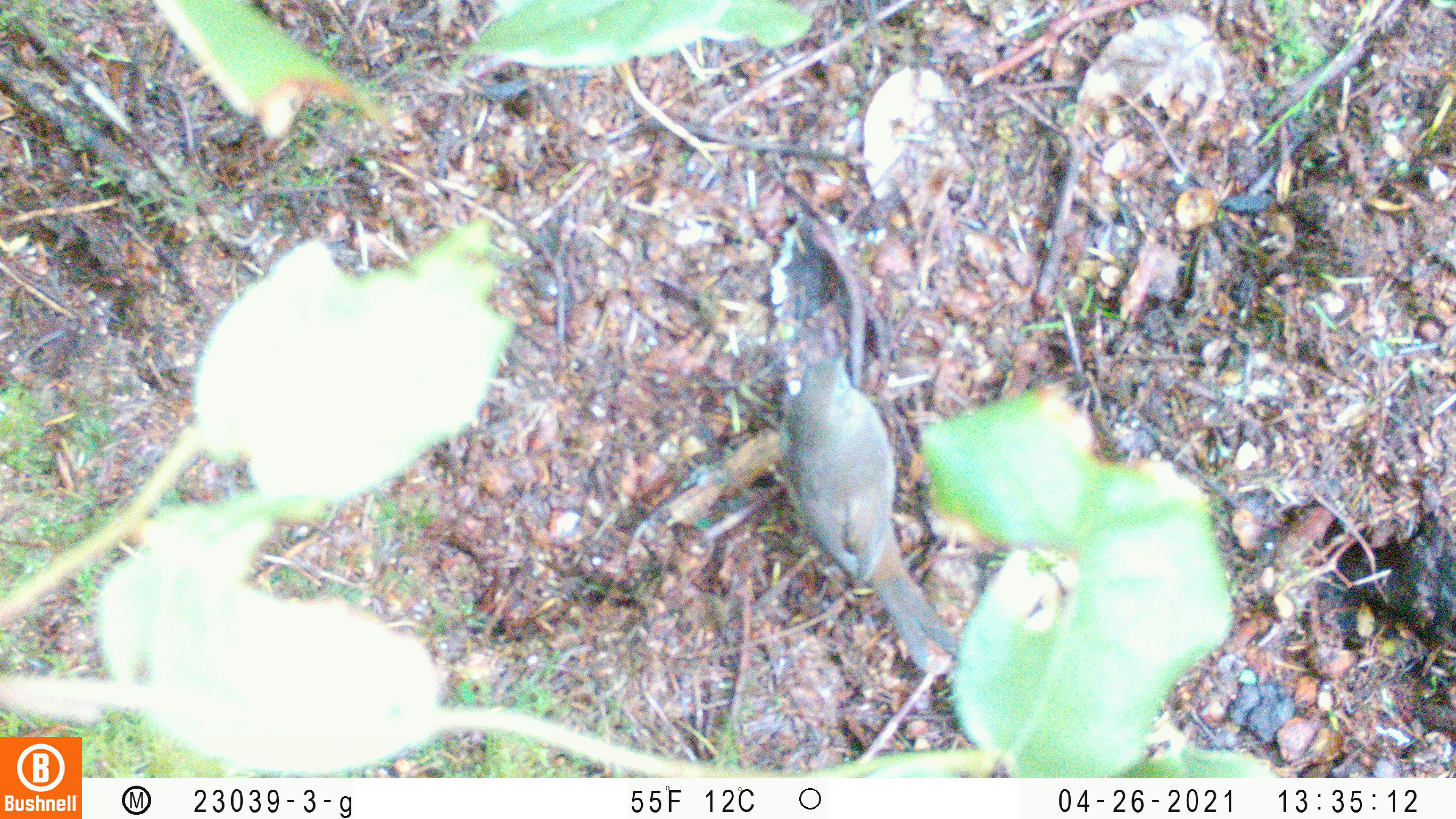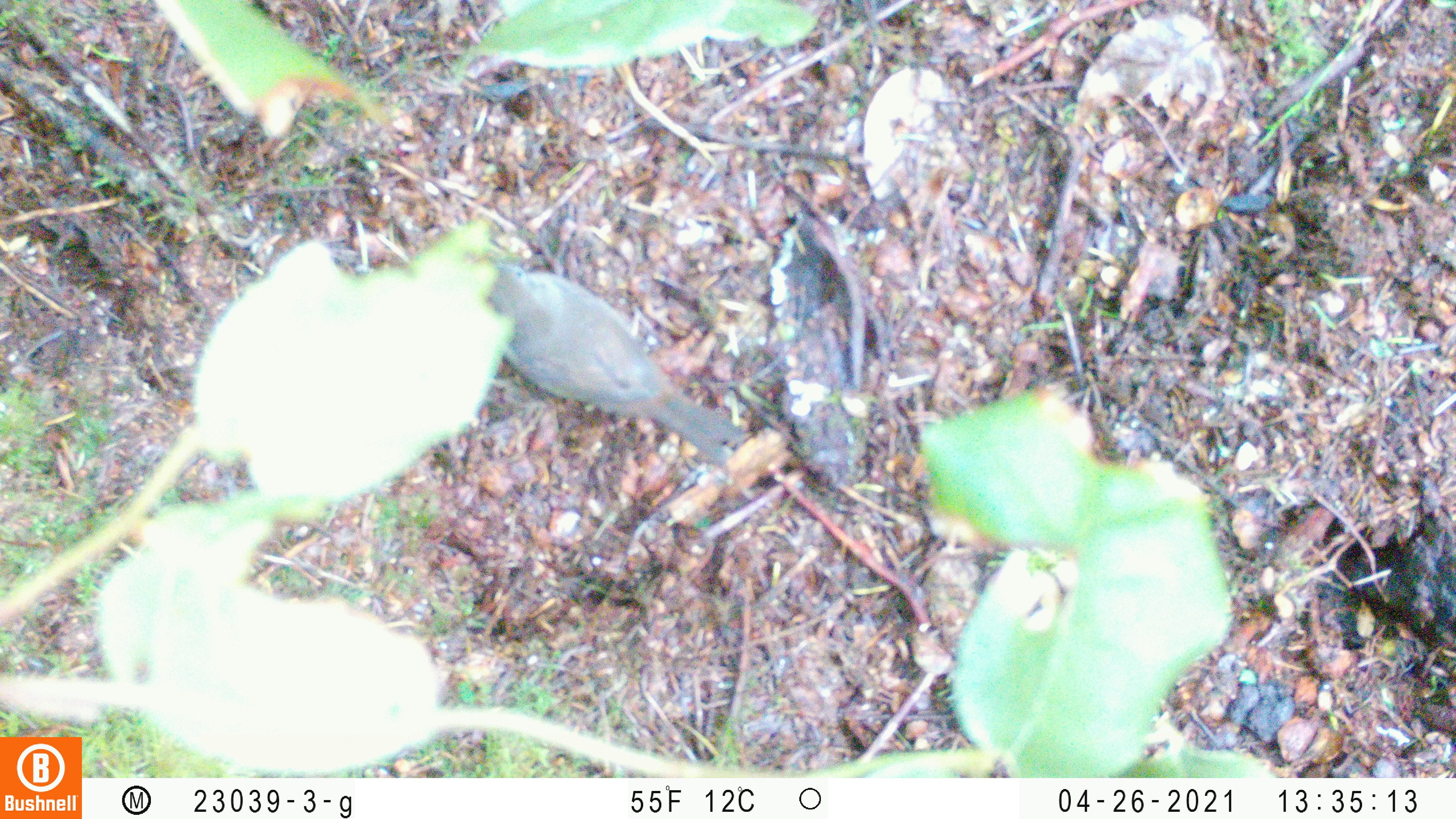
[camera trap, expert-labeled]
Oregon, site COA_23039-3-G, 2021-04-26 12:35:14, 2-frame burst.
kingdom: Animalia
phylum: Chordata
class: Aves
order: Passeriformes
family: Turdidae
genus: Catharus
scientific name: Catharus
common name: brown thrushes and nightingale-thrushes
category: catharus species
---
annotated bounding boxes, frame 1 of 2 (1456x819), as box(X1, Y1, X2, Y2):
catharus species: box(747, 317, 980, 688)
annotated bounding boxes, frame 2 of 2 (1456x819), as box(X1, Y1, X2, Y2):
catharus species: box(456, 231, 773, 488)